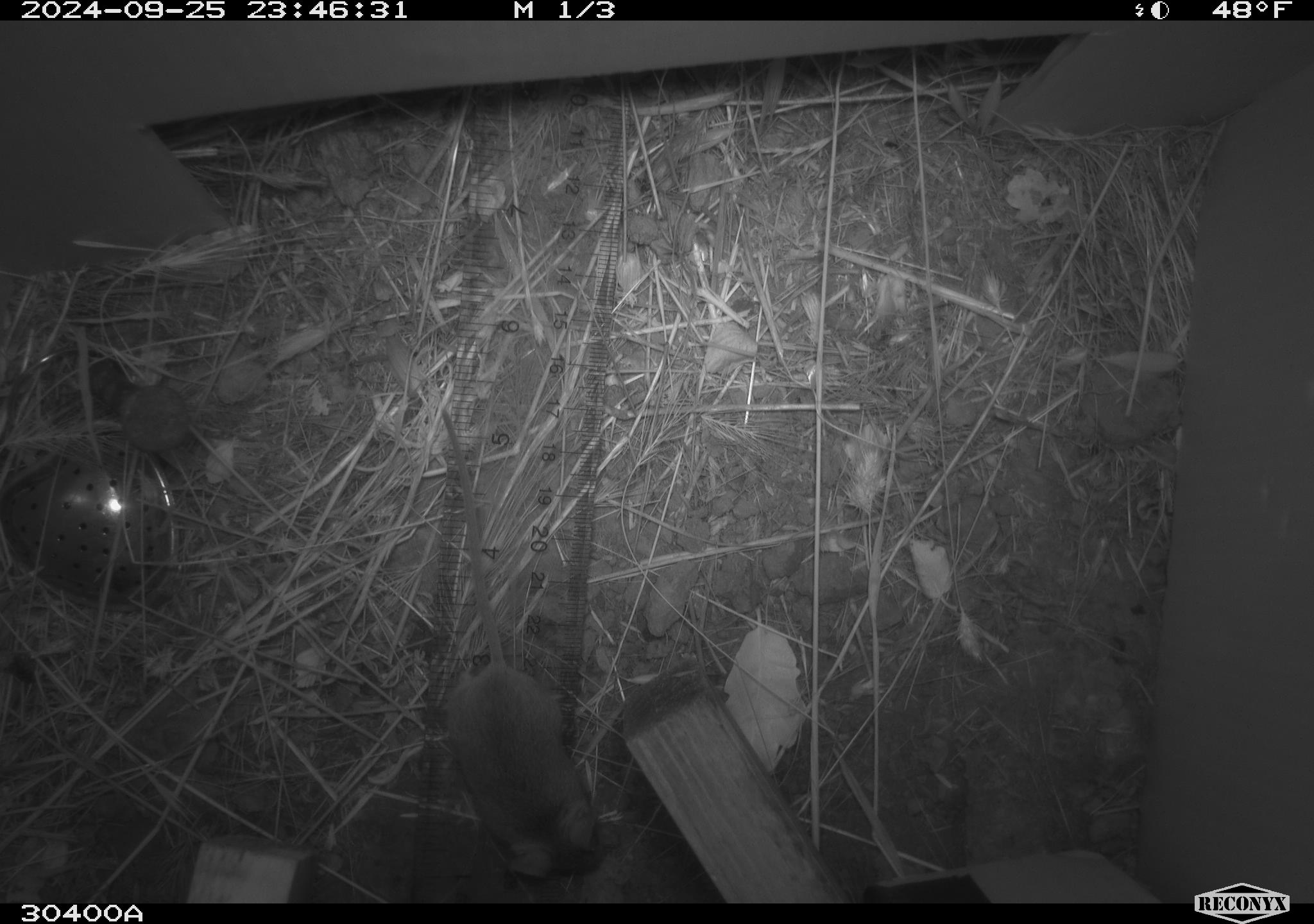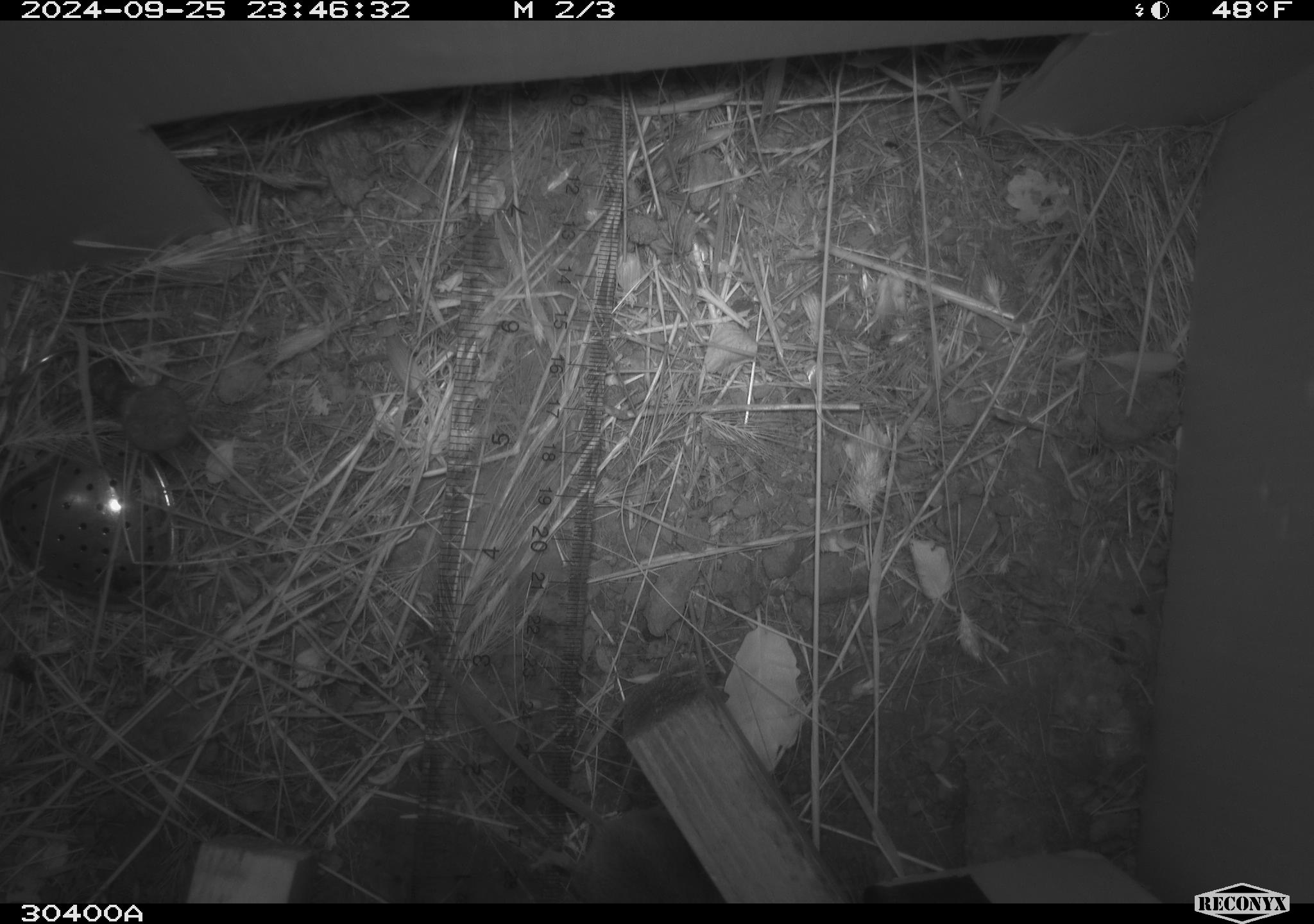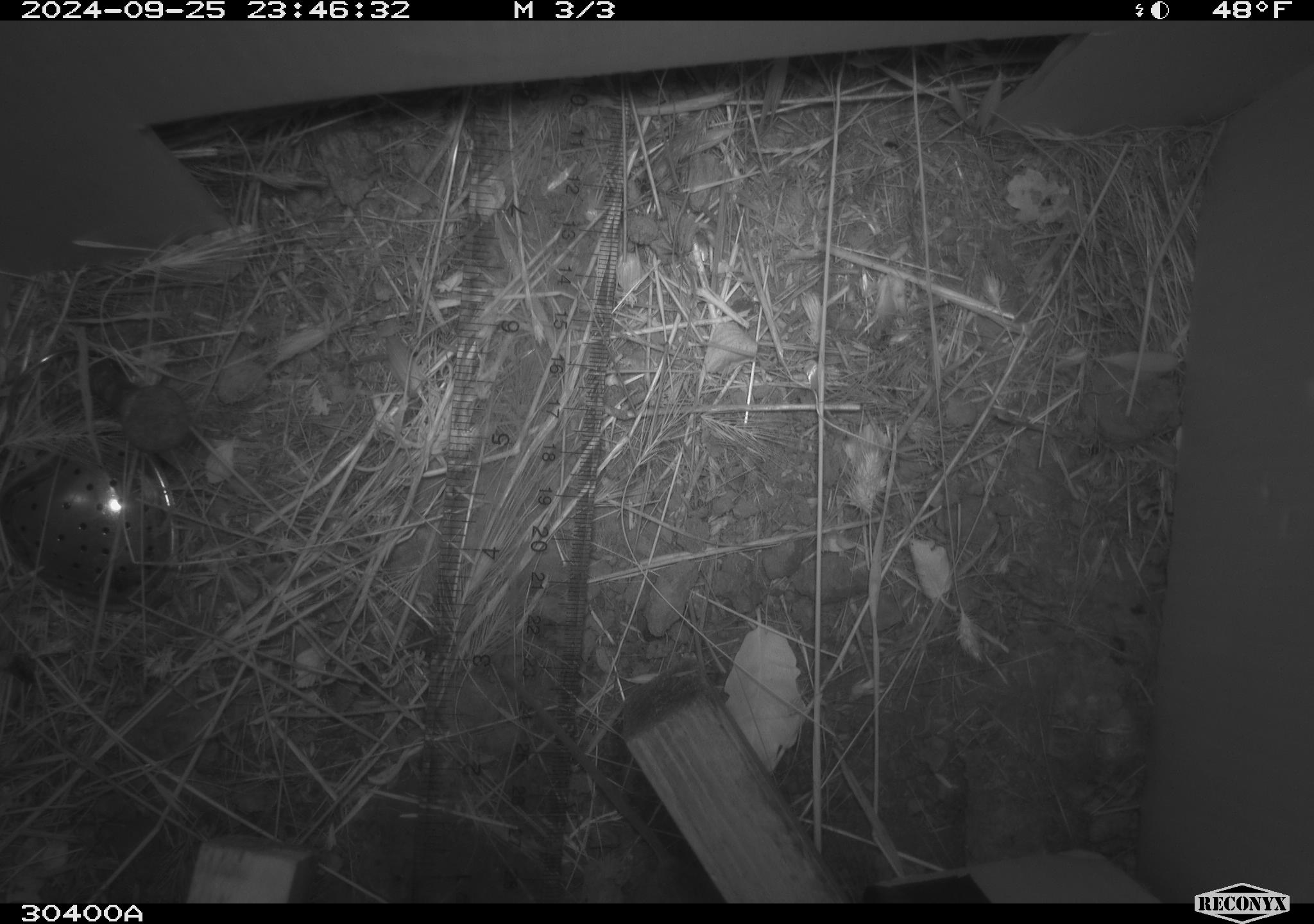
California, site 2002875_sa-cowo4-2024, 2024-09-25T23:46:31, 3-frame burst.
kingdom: Animalia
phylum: Chordata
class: Mammalia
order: Rodentia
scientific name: Rodentia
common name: mouse species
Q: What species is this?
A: Mouse species (Rodentia).